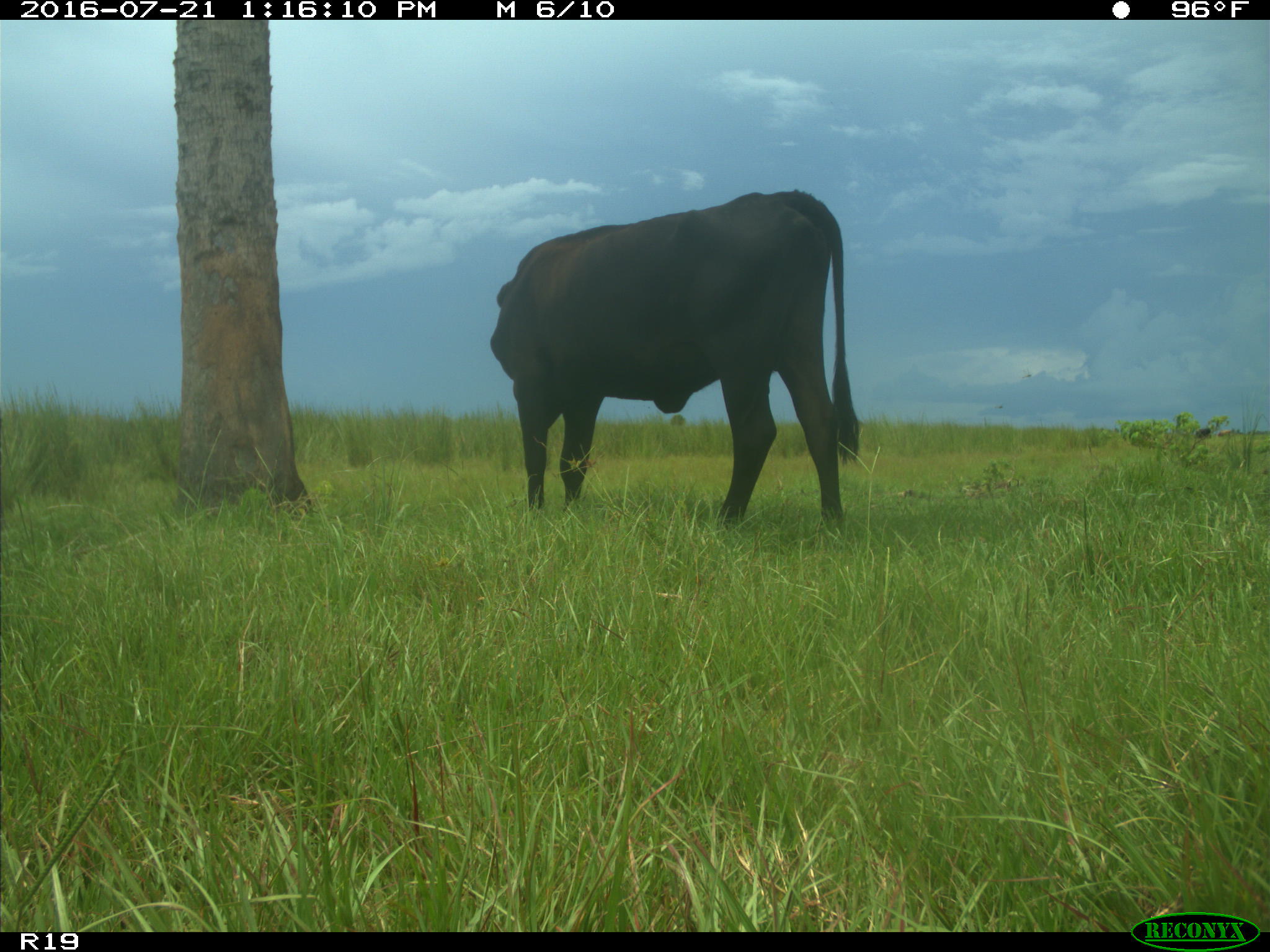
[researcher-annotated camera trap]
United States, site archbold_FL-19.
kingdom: Animalia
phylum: Chordata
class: Mammalia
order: Artiodactyla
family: Bovidae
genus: Bos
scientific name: Bos taurus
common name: domestic cow